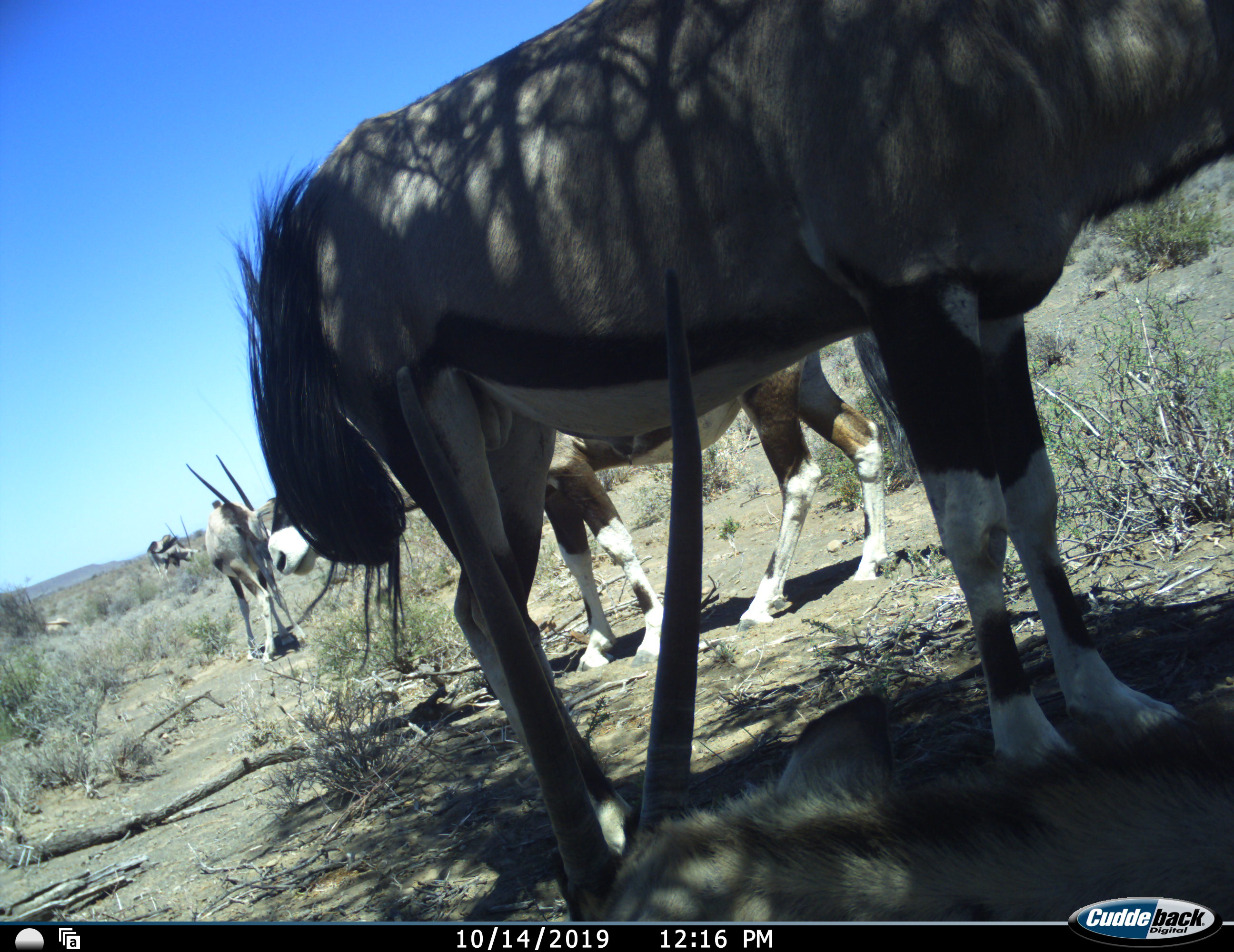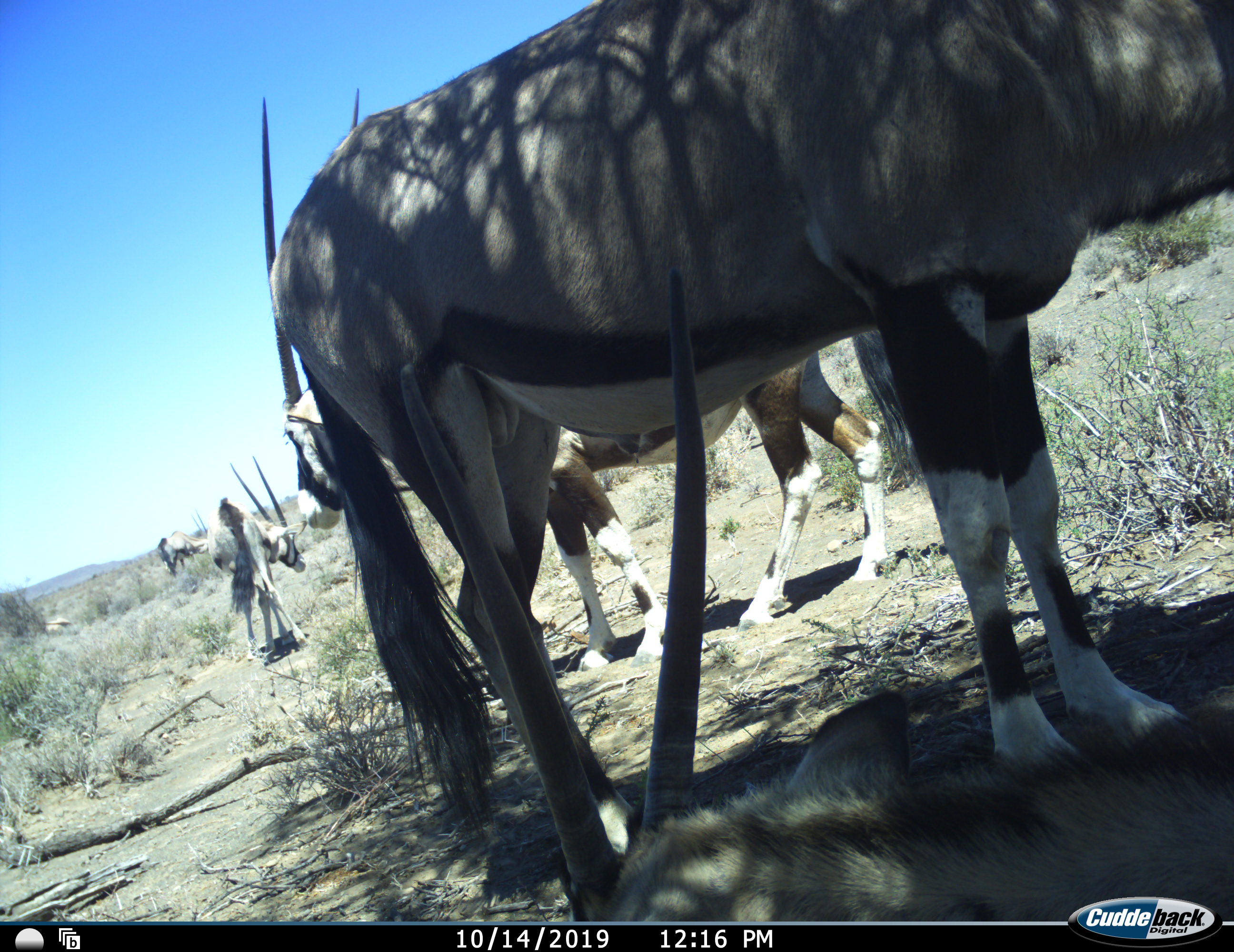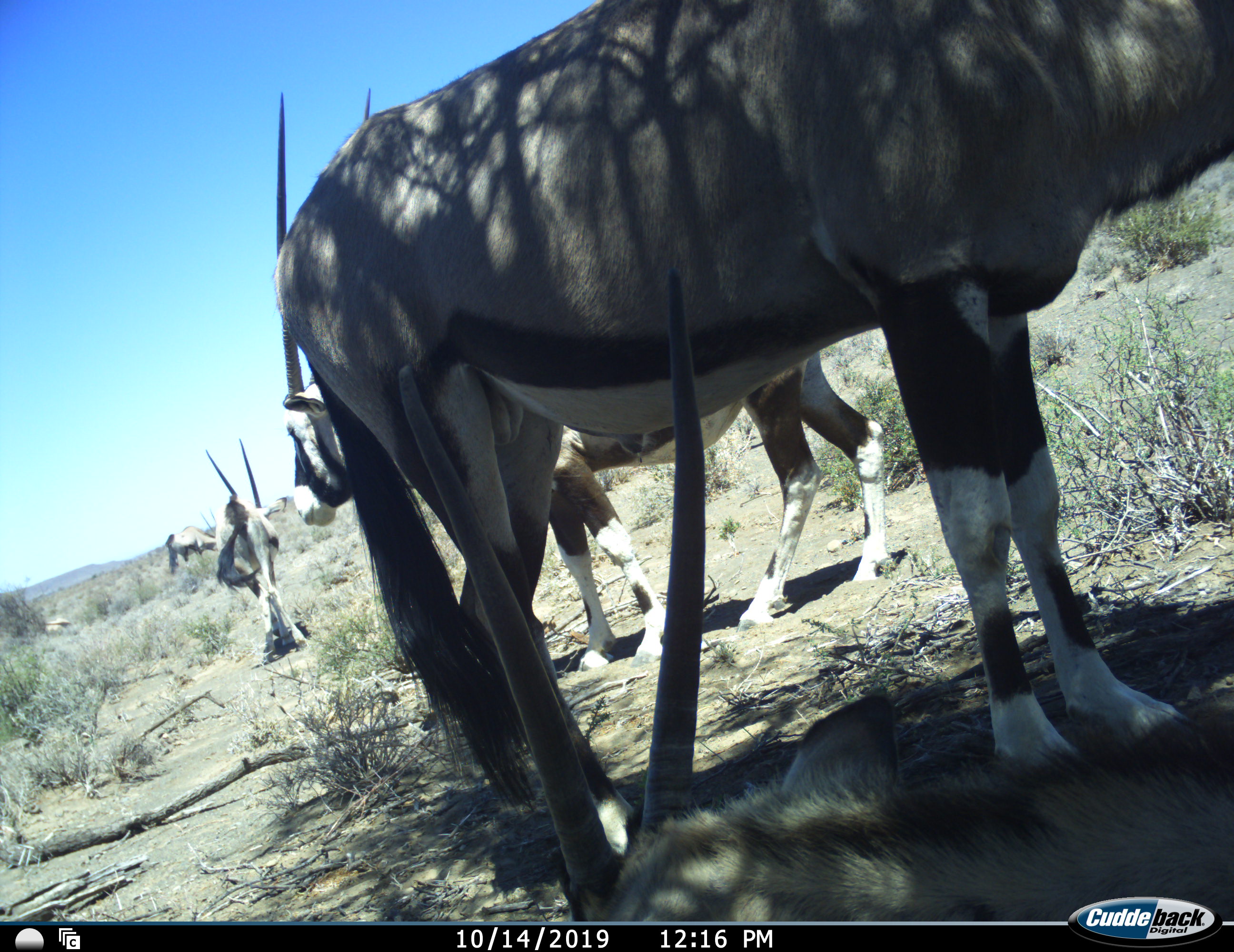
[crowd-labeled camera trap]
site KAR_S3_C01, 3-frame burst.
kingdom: Animalia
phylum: Chordata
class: Mammalia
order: Artiodactyla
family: Bovidae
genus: Oryx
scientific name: Oryx gazella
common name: gemsbok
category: oryx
Oryx (gemsbok) (Oryx gazella), count 6. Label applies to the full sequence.